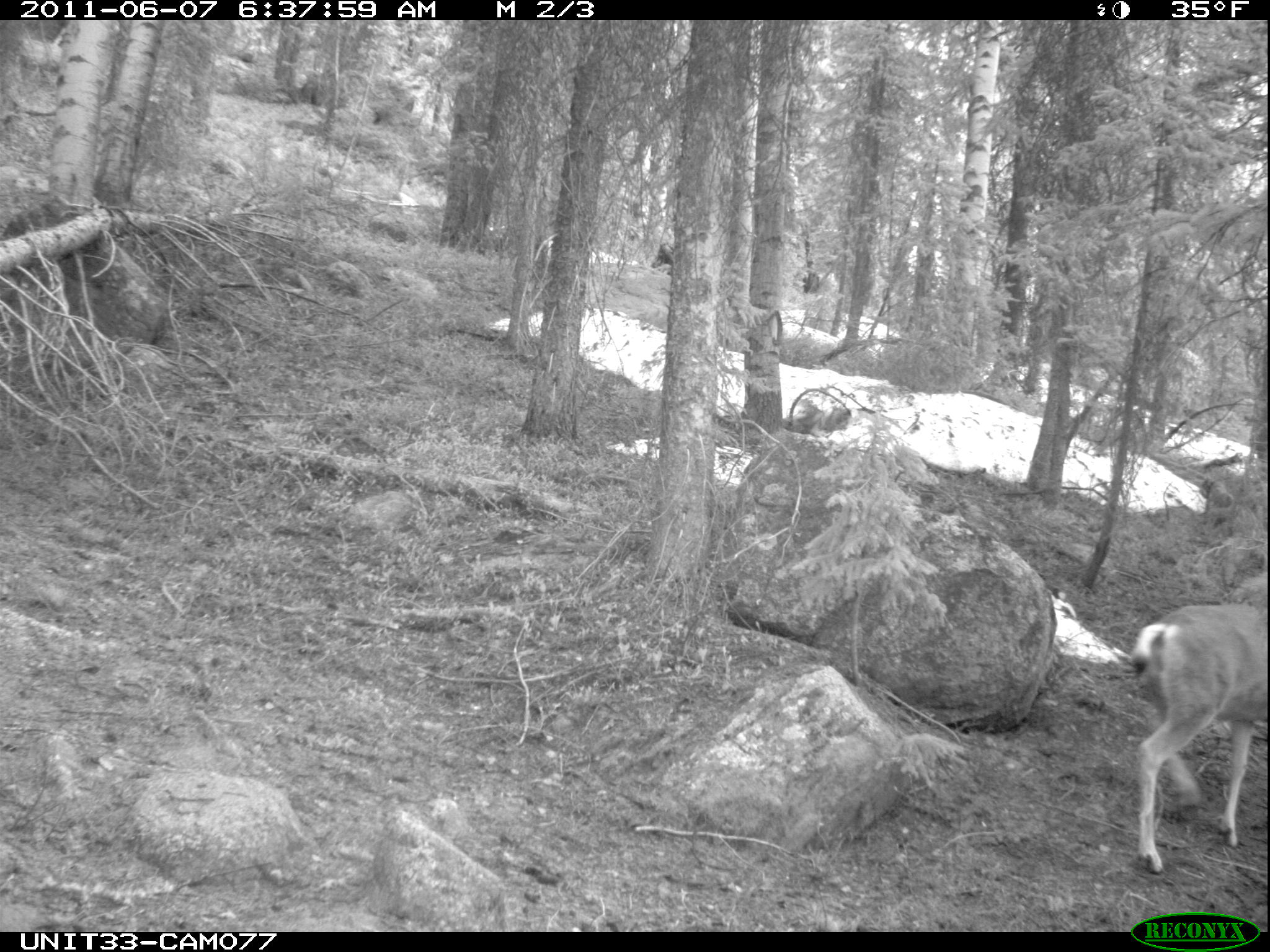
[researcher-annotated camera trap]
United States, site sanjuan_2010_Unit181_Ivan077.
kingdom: Animalia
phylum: Chordata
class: Mammalia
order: Artiodactyla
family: Cervidae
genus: Odocoileus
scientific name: Odocoileus hemionus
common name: mule deer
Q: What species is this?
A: Odocoileus hemionus (mule deer).